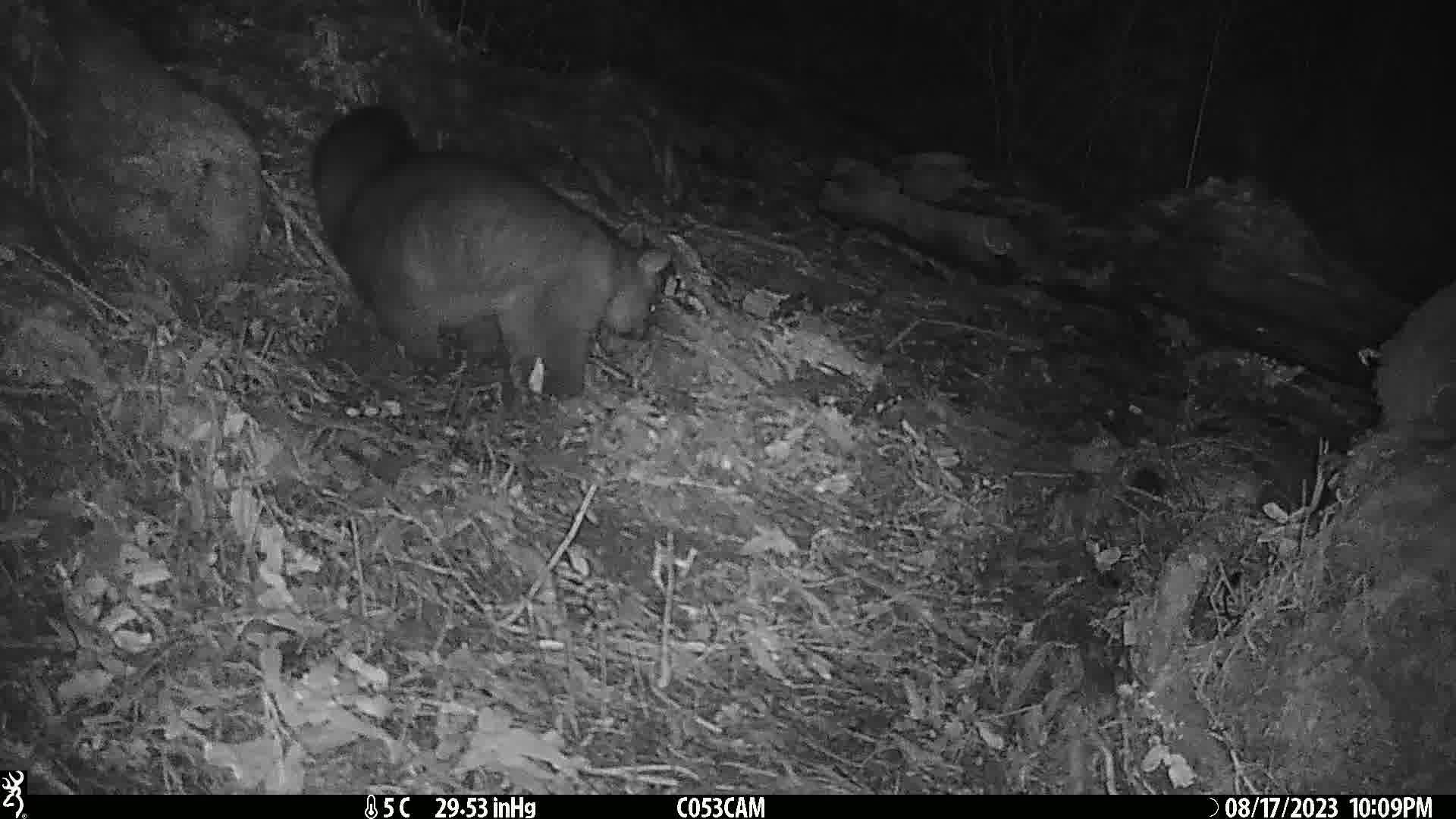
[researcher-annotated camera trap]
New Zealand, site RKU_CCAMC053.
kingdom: Animalia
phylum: Chordata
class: Mammalia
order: Diprotodontia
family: Phalangeridae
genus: Trichosurus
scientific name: Trichosurus vulpecula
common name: common brushtail possum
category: possum